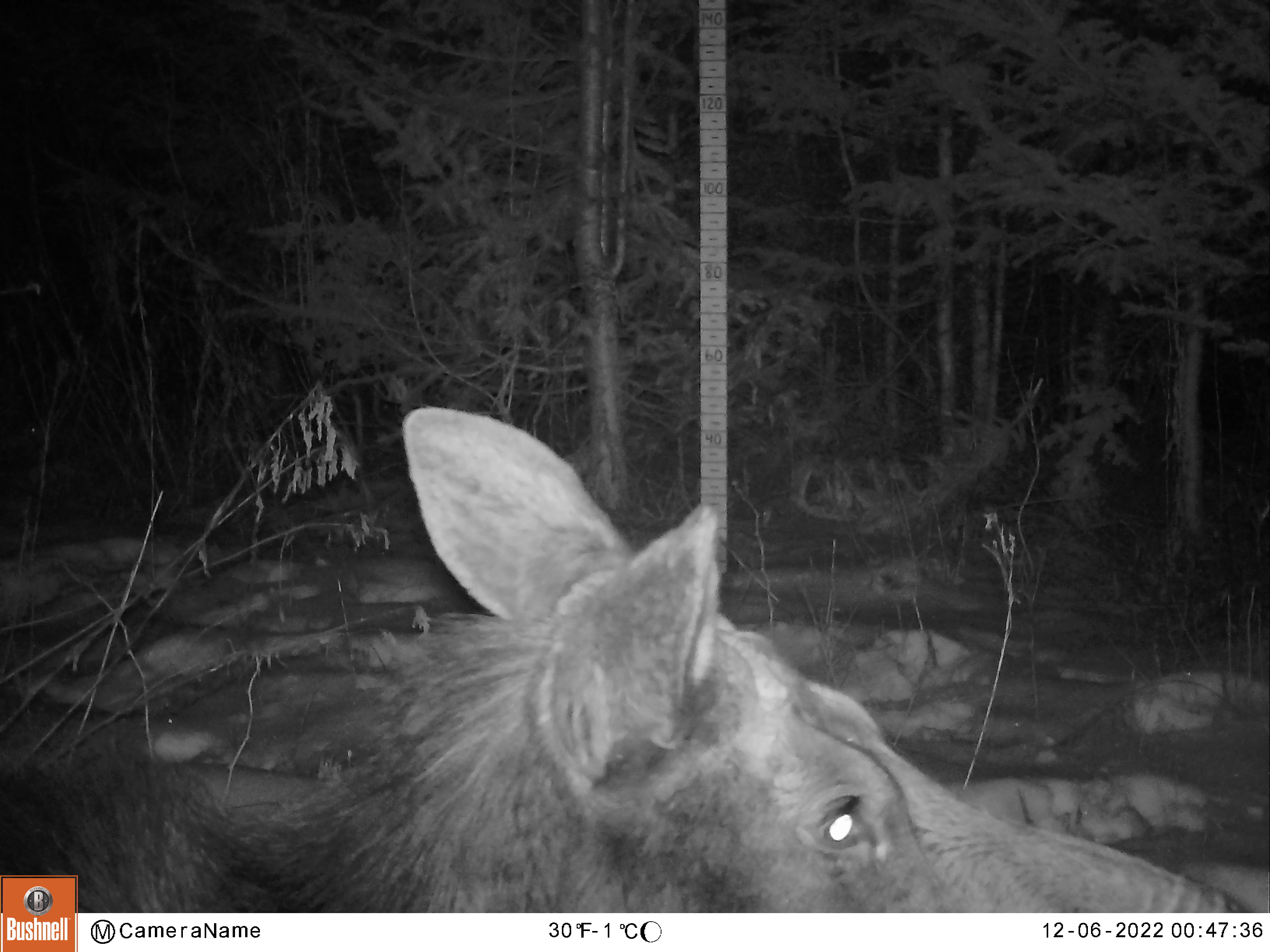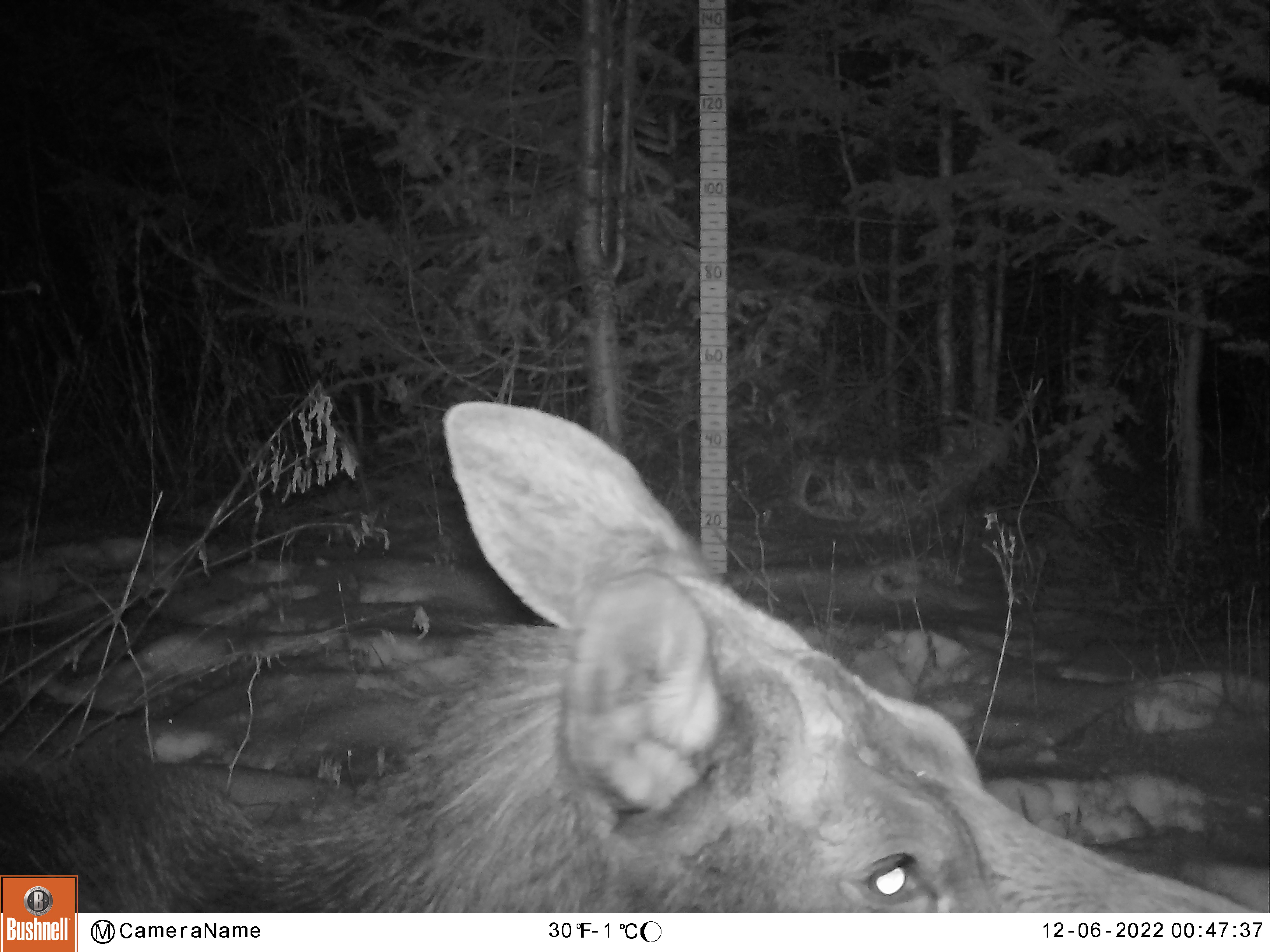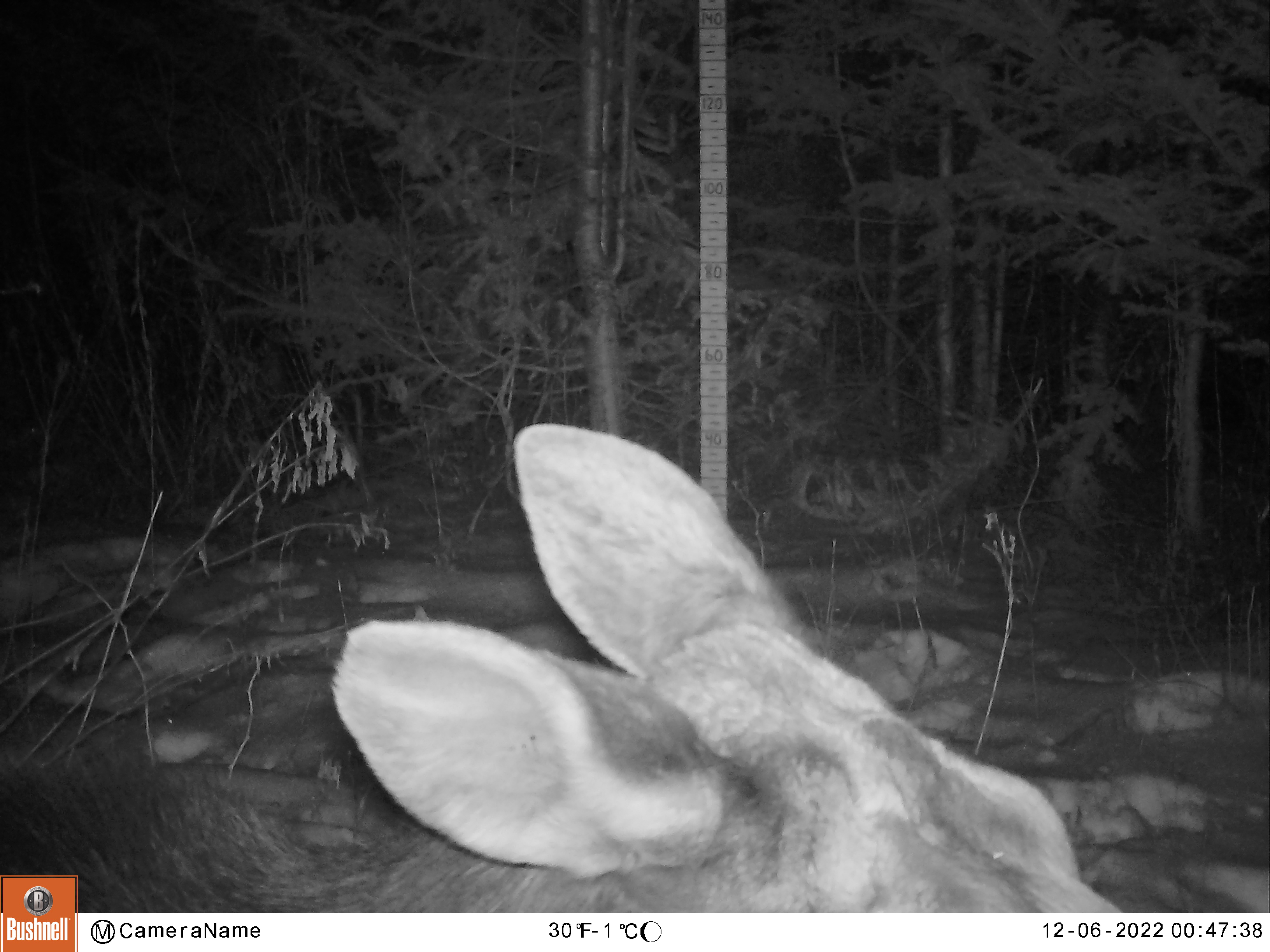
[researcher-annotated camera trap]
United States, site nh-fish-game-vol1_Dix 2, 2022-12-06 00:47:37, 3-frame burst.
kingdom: Animalia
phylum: Chordata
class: Mammalia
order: Artiodactyla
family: Cervidae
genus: Alces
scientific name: Alces alces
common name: moose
Moose (Alces alces).